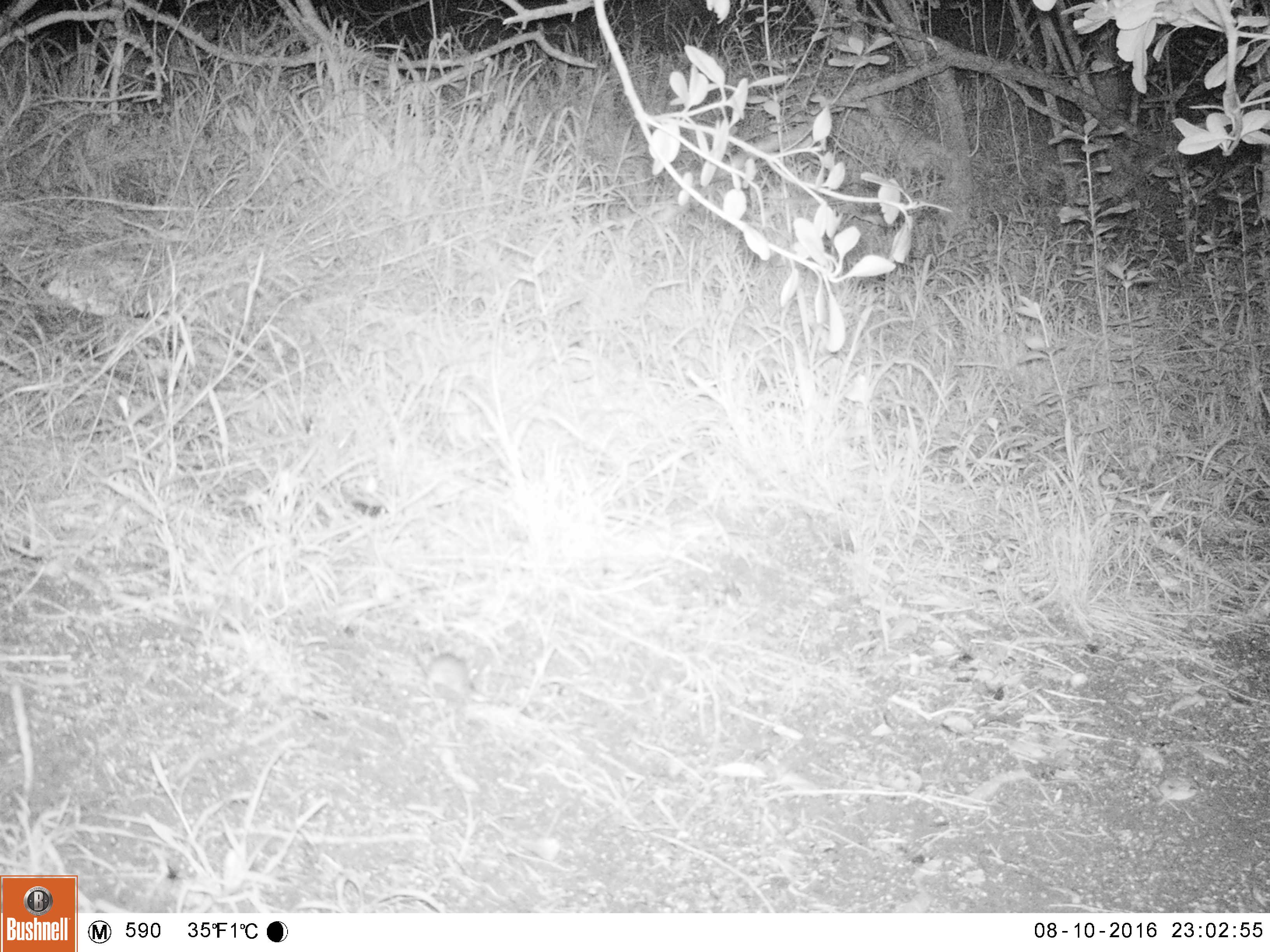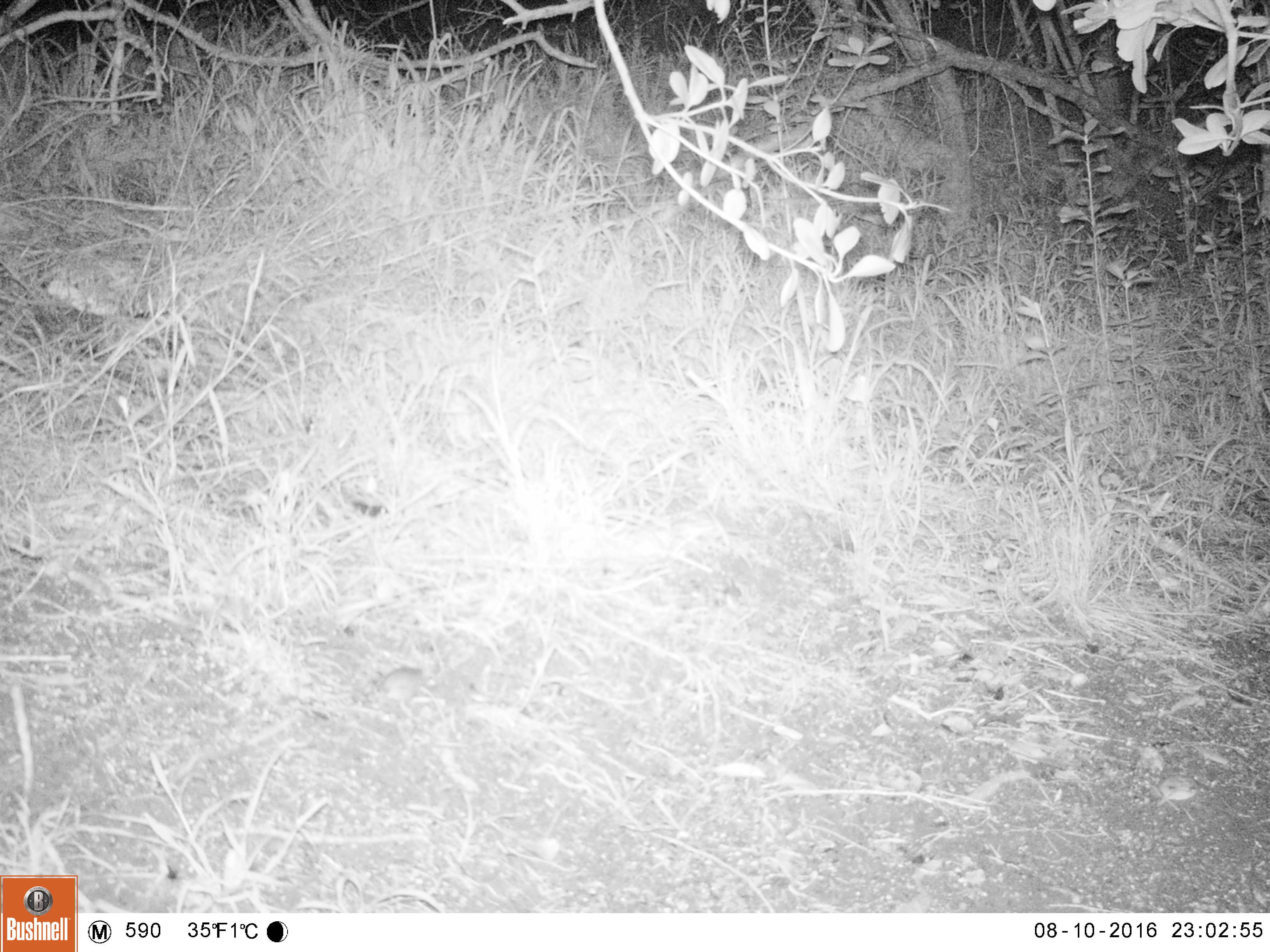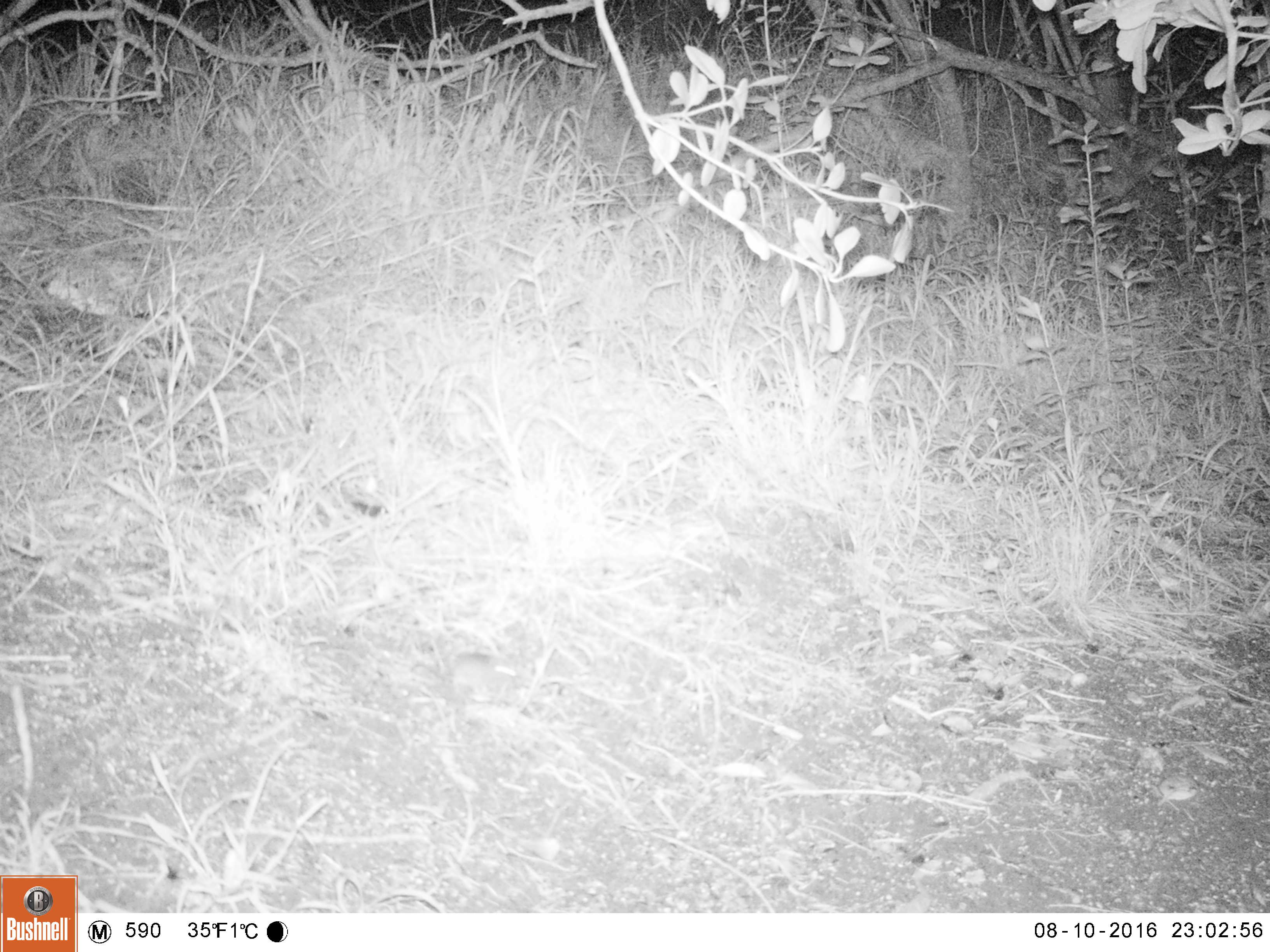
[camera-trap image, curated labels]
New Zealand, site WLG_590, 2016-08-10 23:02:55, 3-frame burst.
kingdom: Animalia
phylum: Chordata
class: Mammalia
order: Rodentia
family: Muridae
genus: Mus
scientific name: Mus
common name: mouse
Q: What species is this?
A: Mouse (Mus).